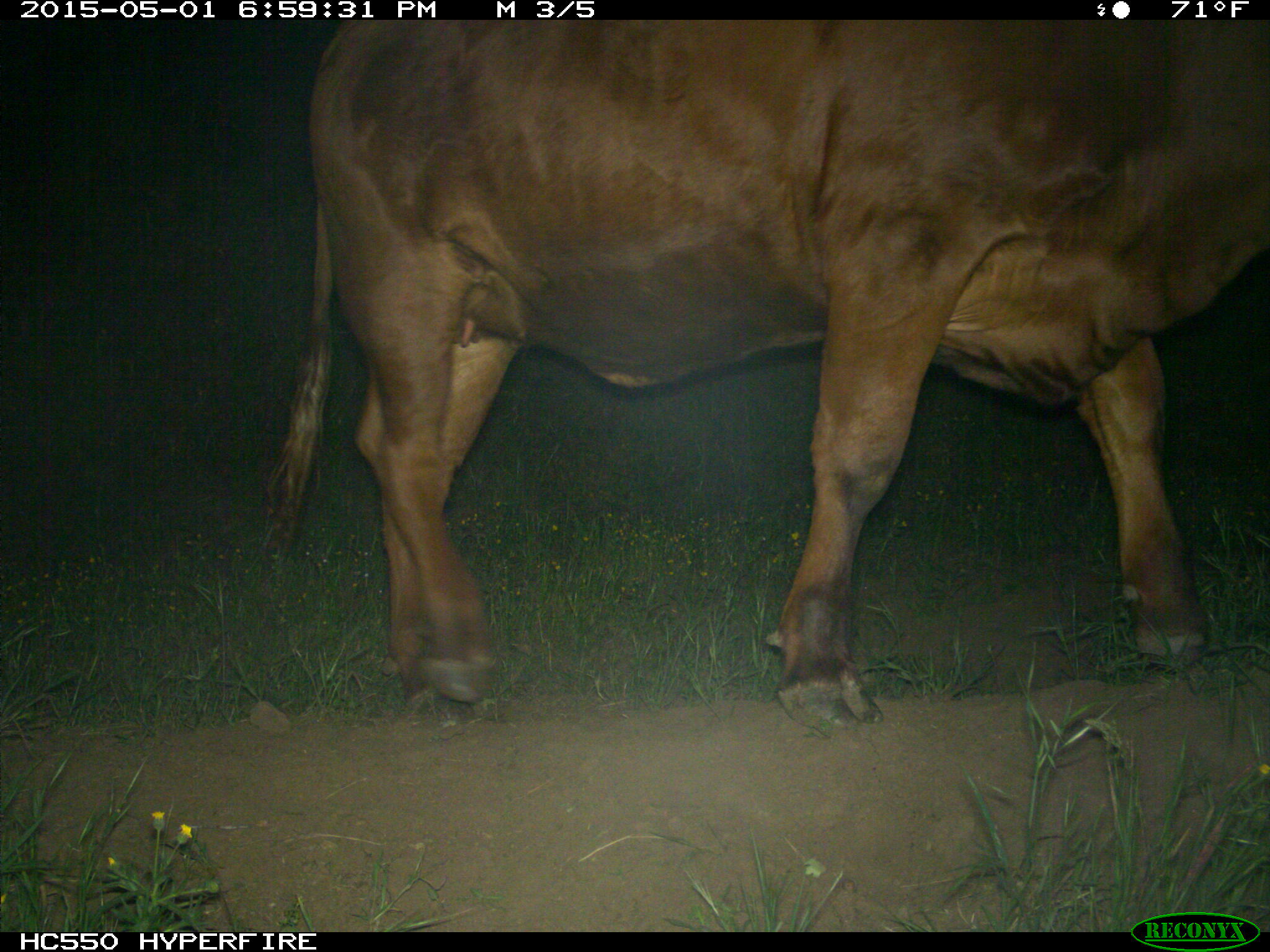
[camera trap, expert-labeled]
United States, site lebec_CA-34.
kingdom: Animalia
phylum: Chordata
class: Mammalia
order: Artiodactyla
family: Bovidae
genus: Bos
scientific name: Bos taurus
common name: domestic cow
Bos taurus (domestic cow).